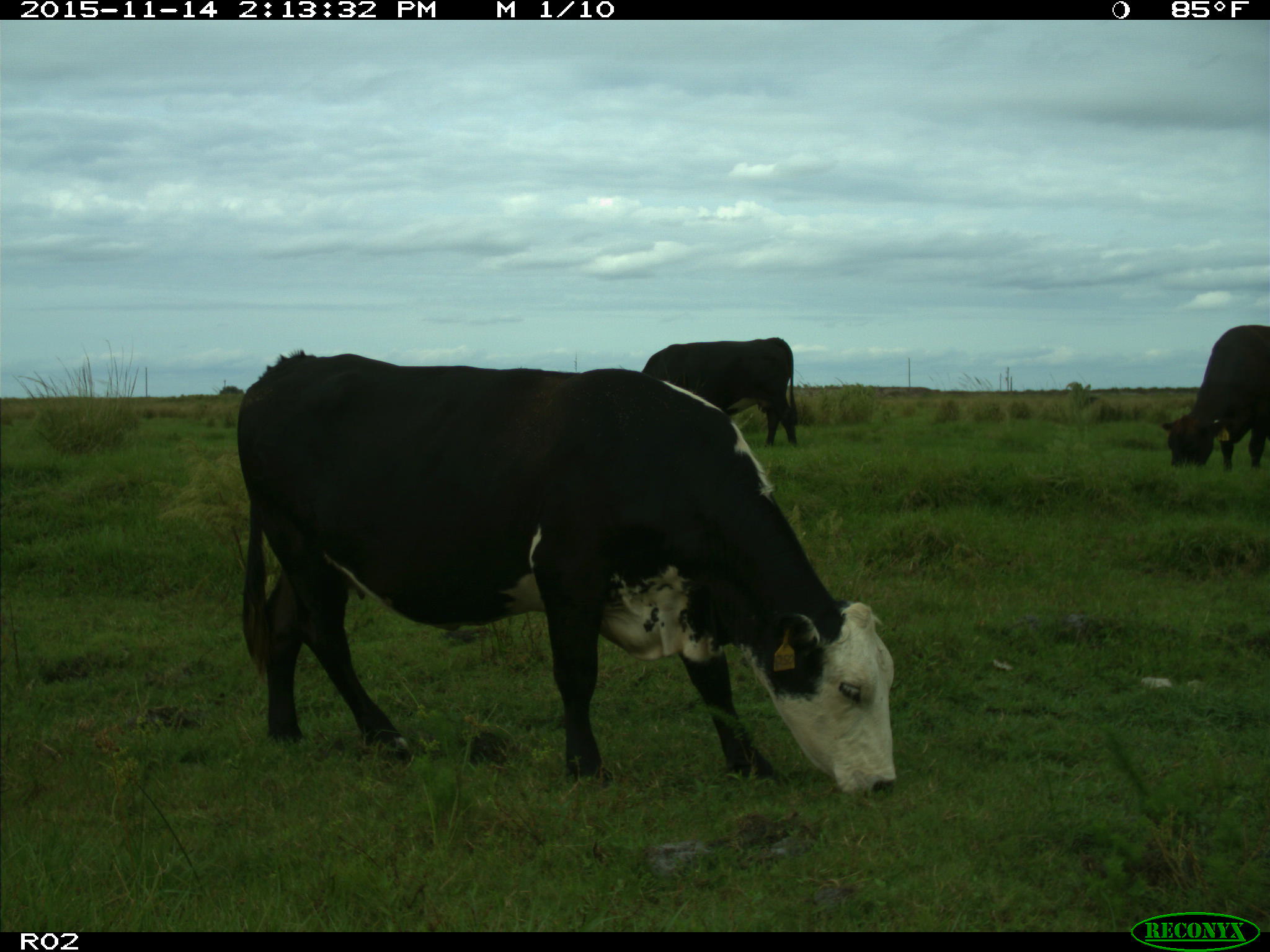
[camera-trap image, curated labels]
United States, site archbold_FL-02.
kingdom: Animalia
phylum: Chordata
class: Mammalia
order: Artiodactyla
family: Bovidae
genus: Bos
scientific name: Bos taurus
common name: domestic cow